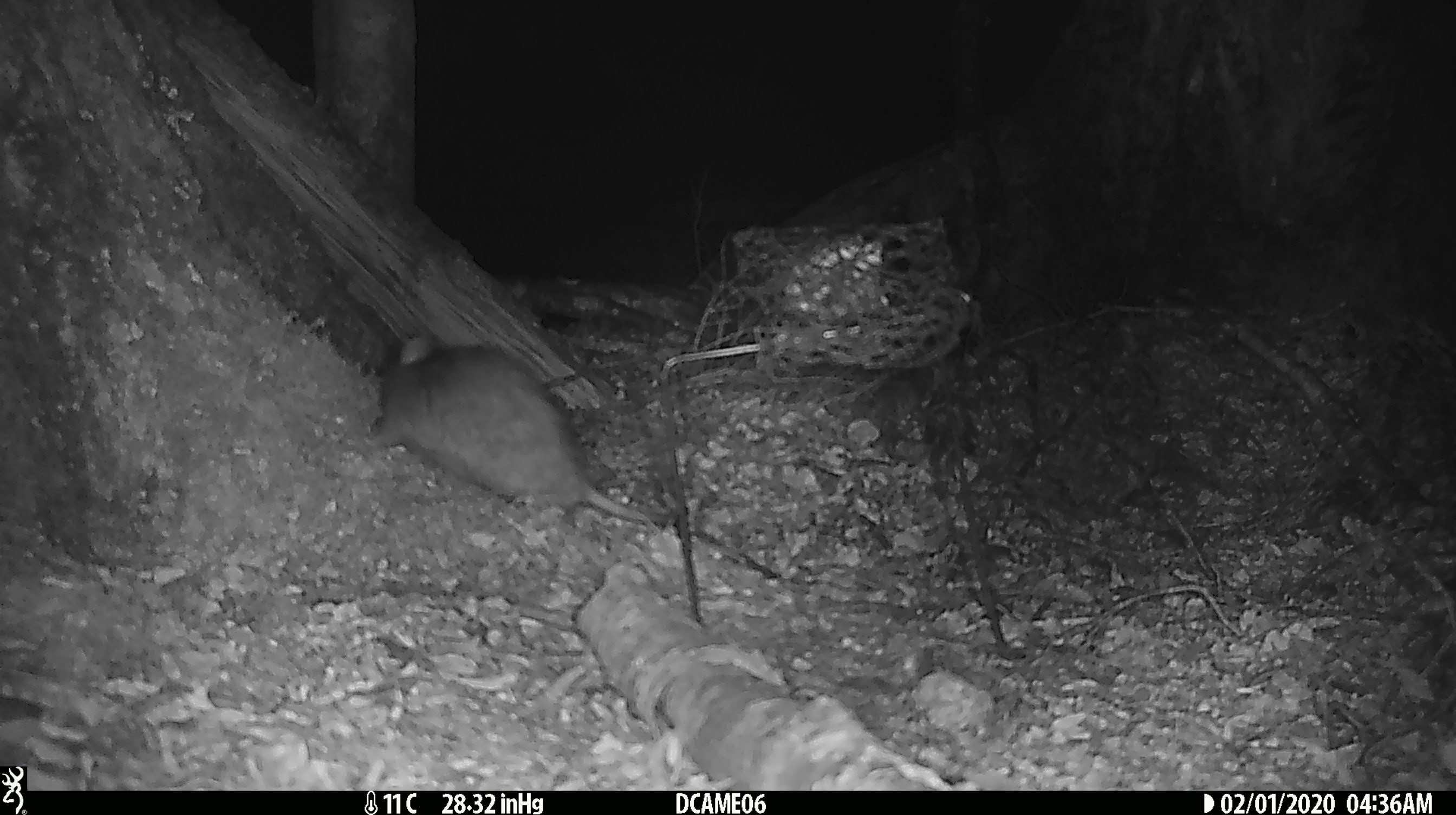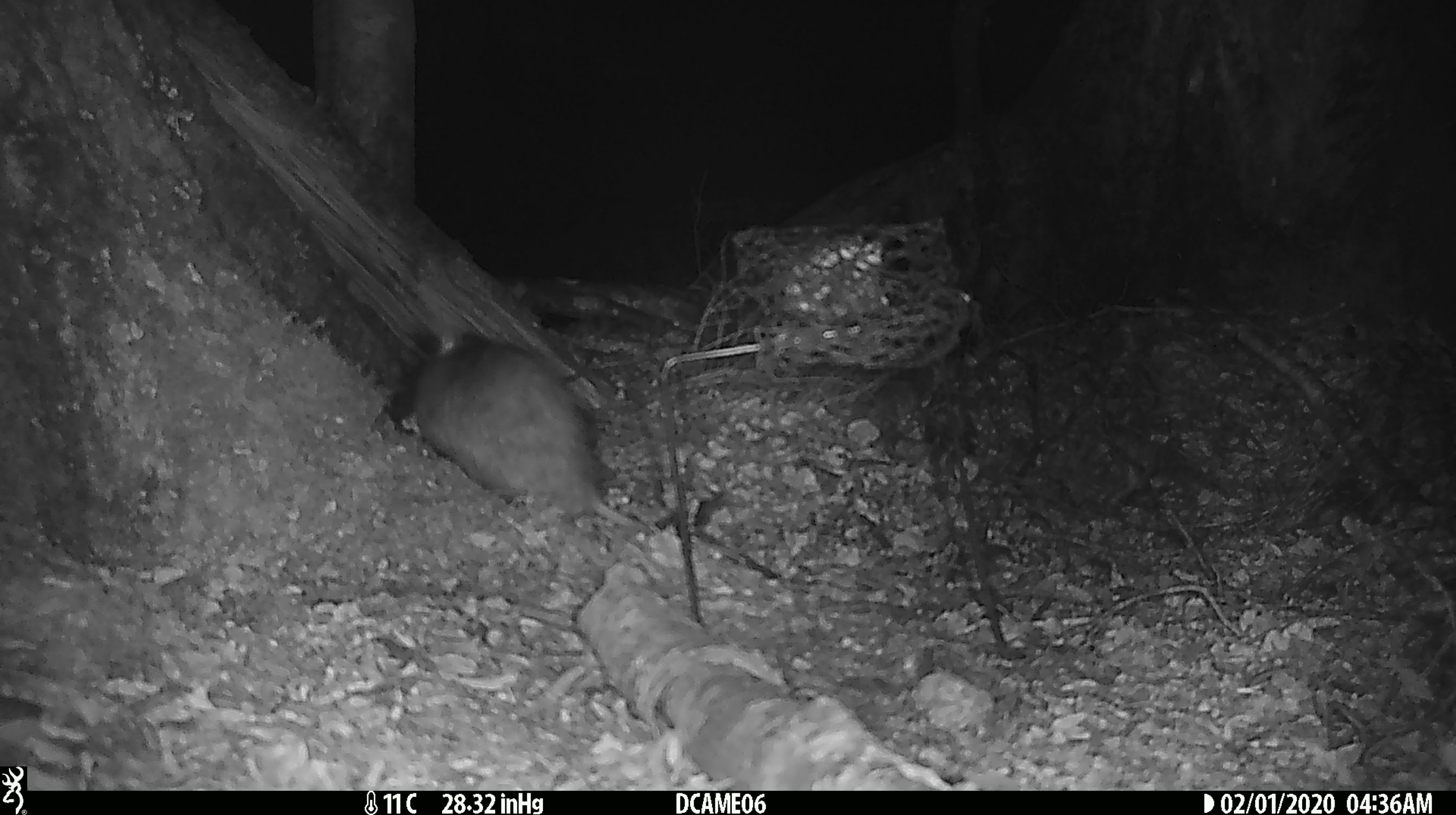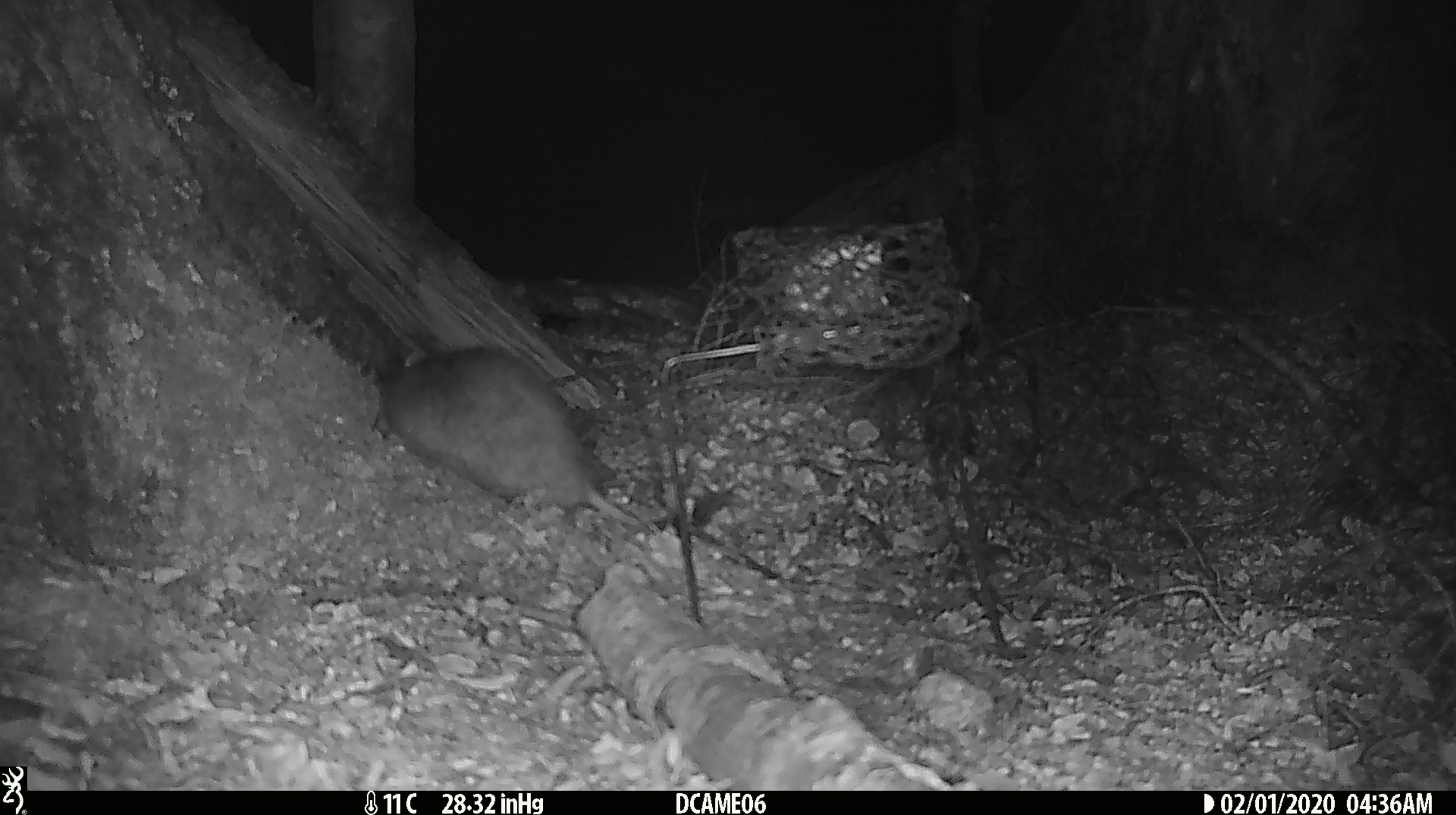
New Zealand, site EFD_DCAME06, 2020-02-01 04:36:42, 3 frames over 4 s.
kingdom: Animalia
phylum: Chordata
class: Mammalia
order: Rodentia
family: Muridae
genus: Rattus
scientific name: Rattus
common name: rat